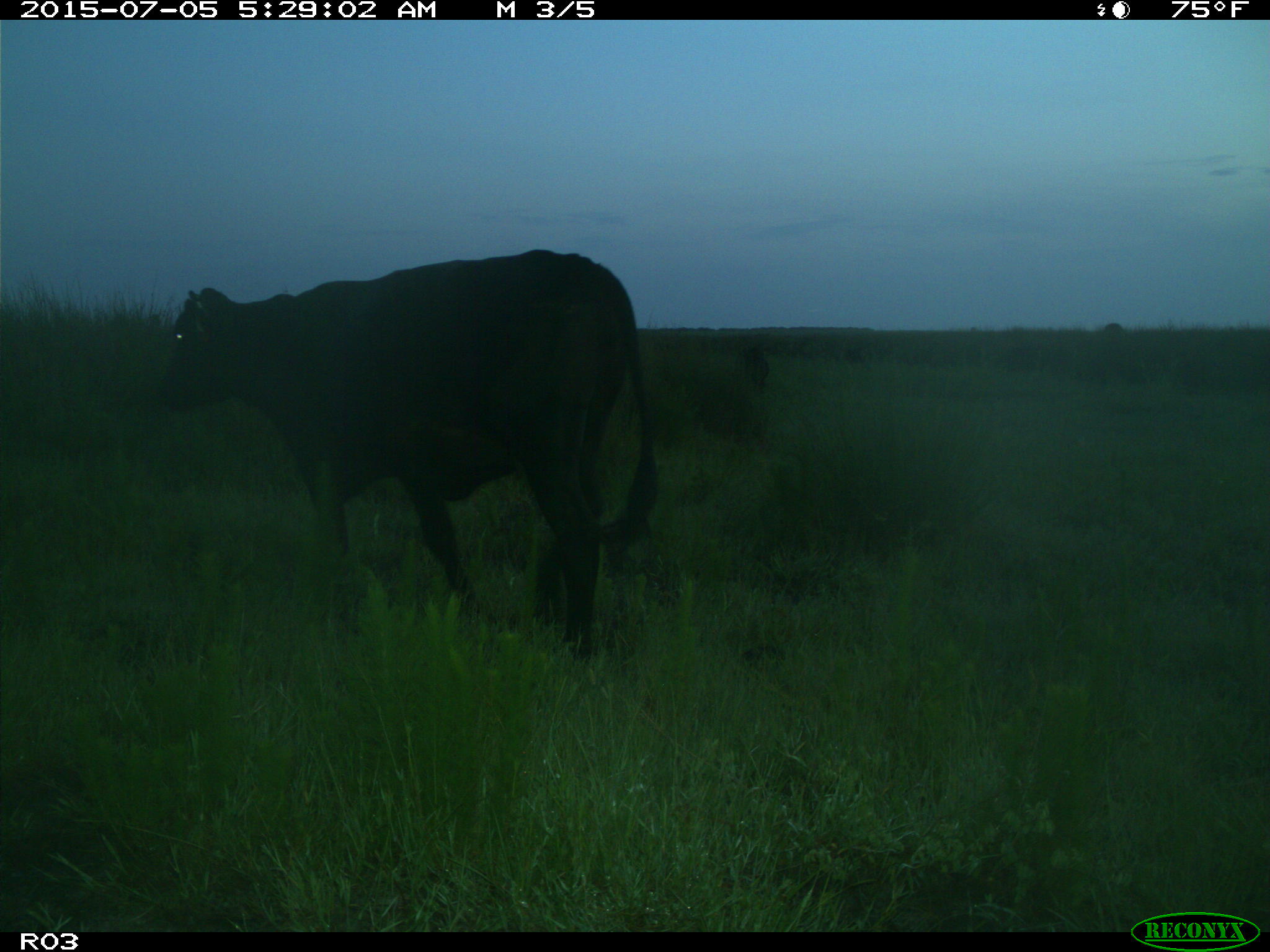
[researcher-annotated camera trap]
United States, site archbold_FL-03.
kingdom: Animalia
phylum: Chordata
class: Mammalia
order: Artiodactyla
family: Bovidae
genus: Bos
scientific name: Bos taurus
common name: domestic cow